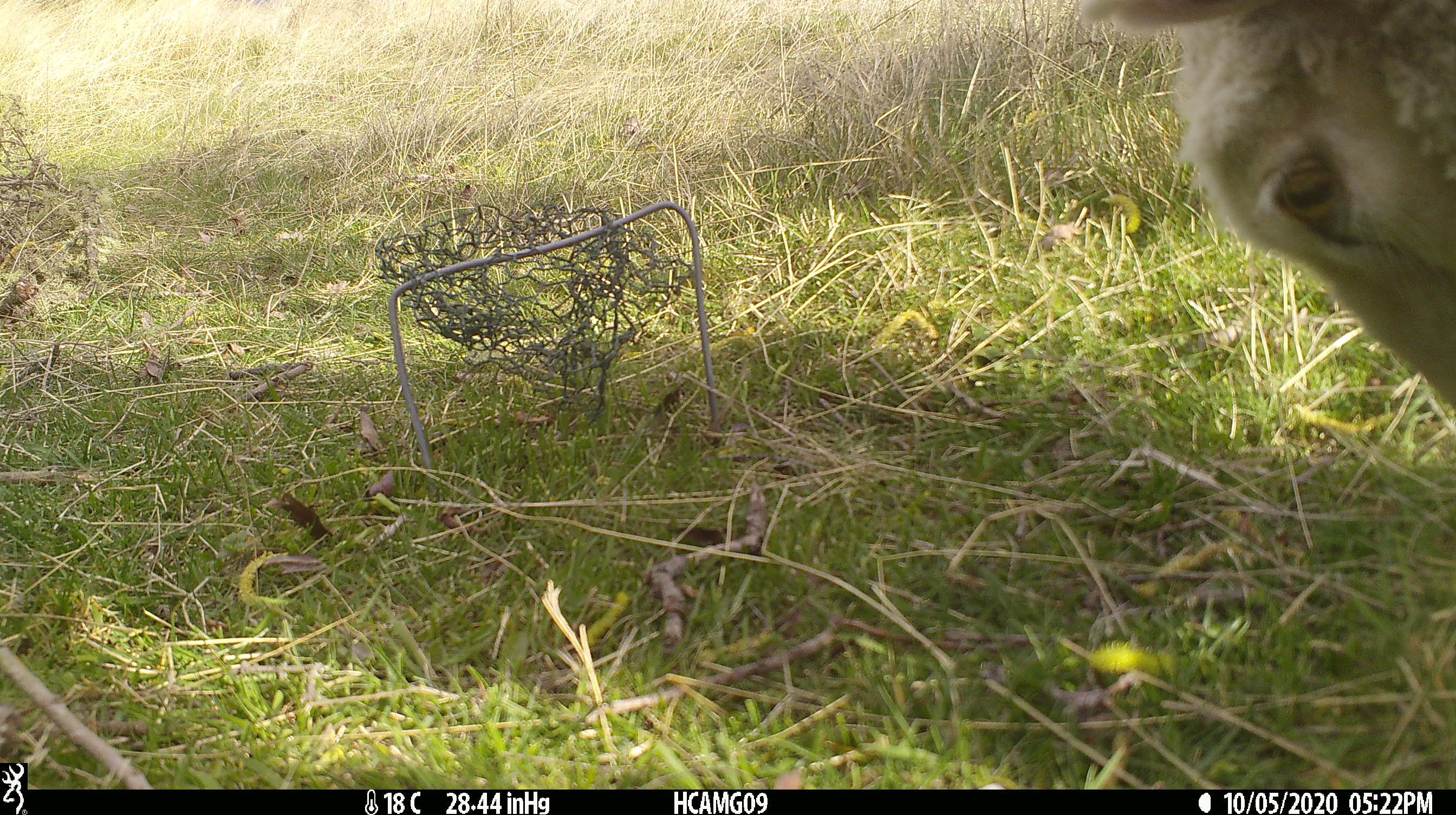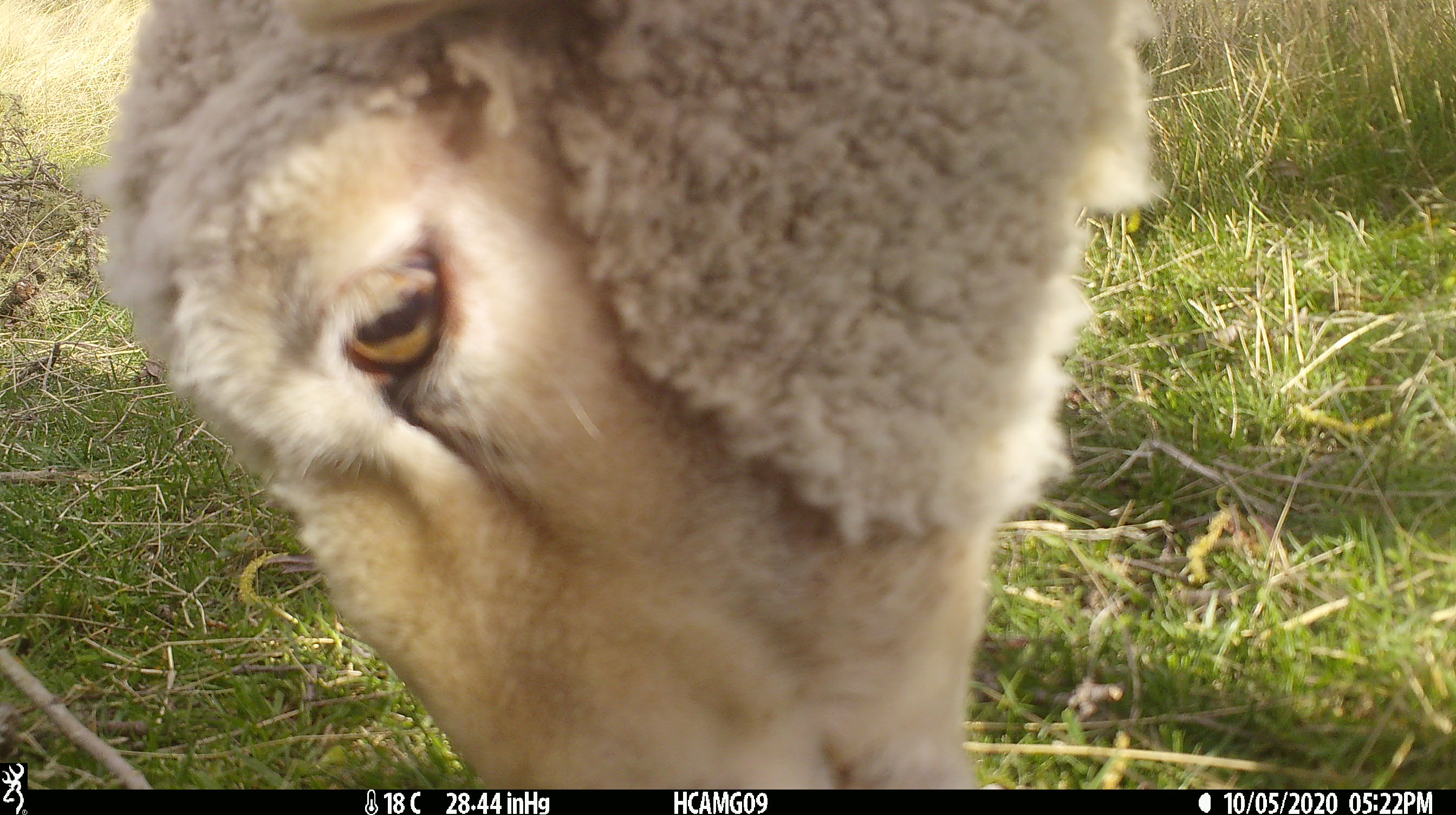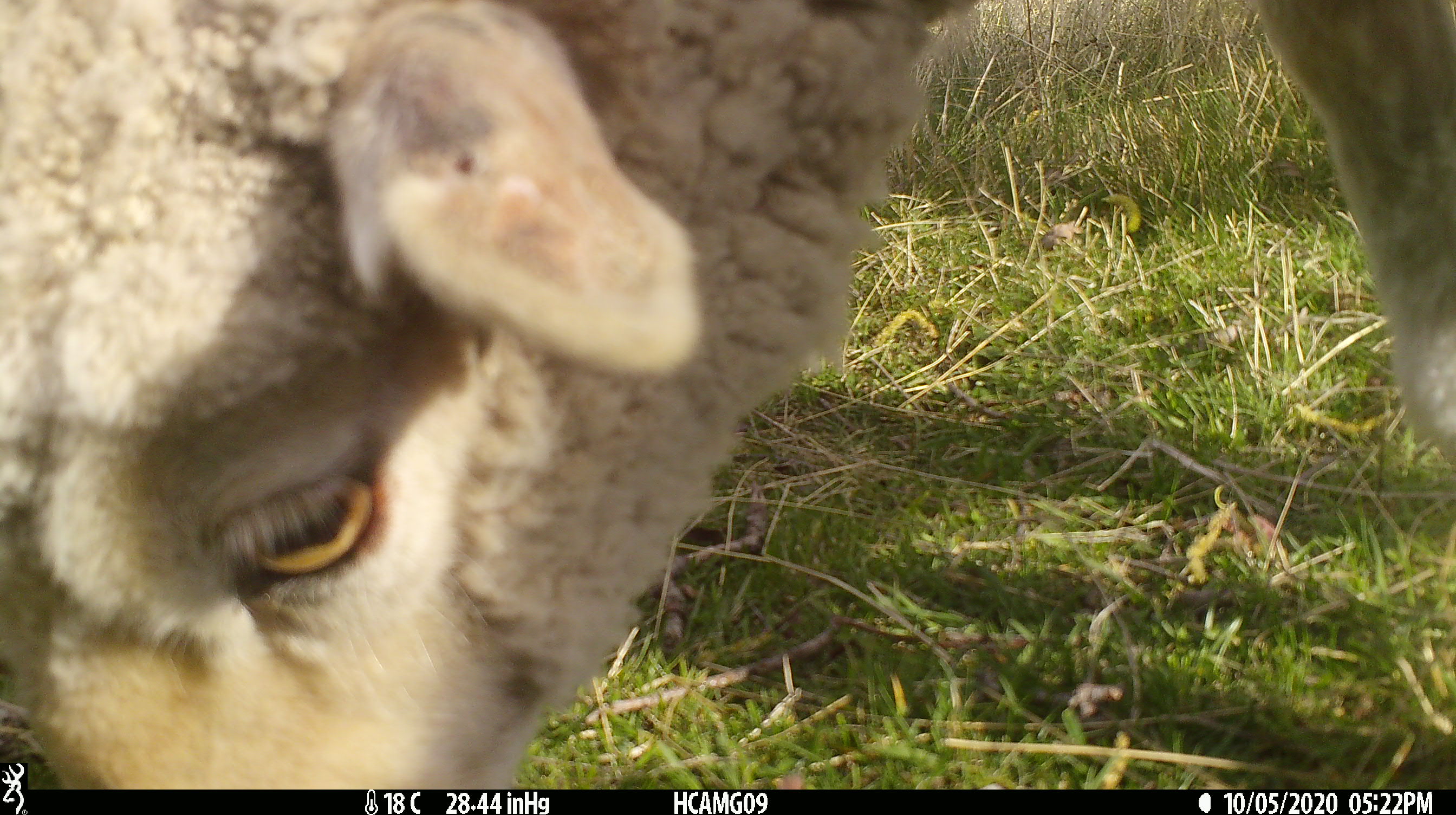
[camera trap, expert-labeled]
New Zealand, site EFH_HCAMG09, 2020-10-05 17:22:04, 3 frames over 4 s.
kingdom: Animalia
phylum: Chordata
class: Mammalia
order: Artiodactyla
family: Bovidae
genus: Ovis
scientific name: Ovis aries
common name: domestic sheep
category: sheep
Sheep (domestic sheep) (Ovis aries).